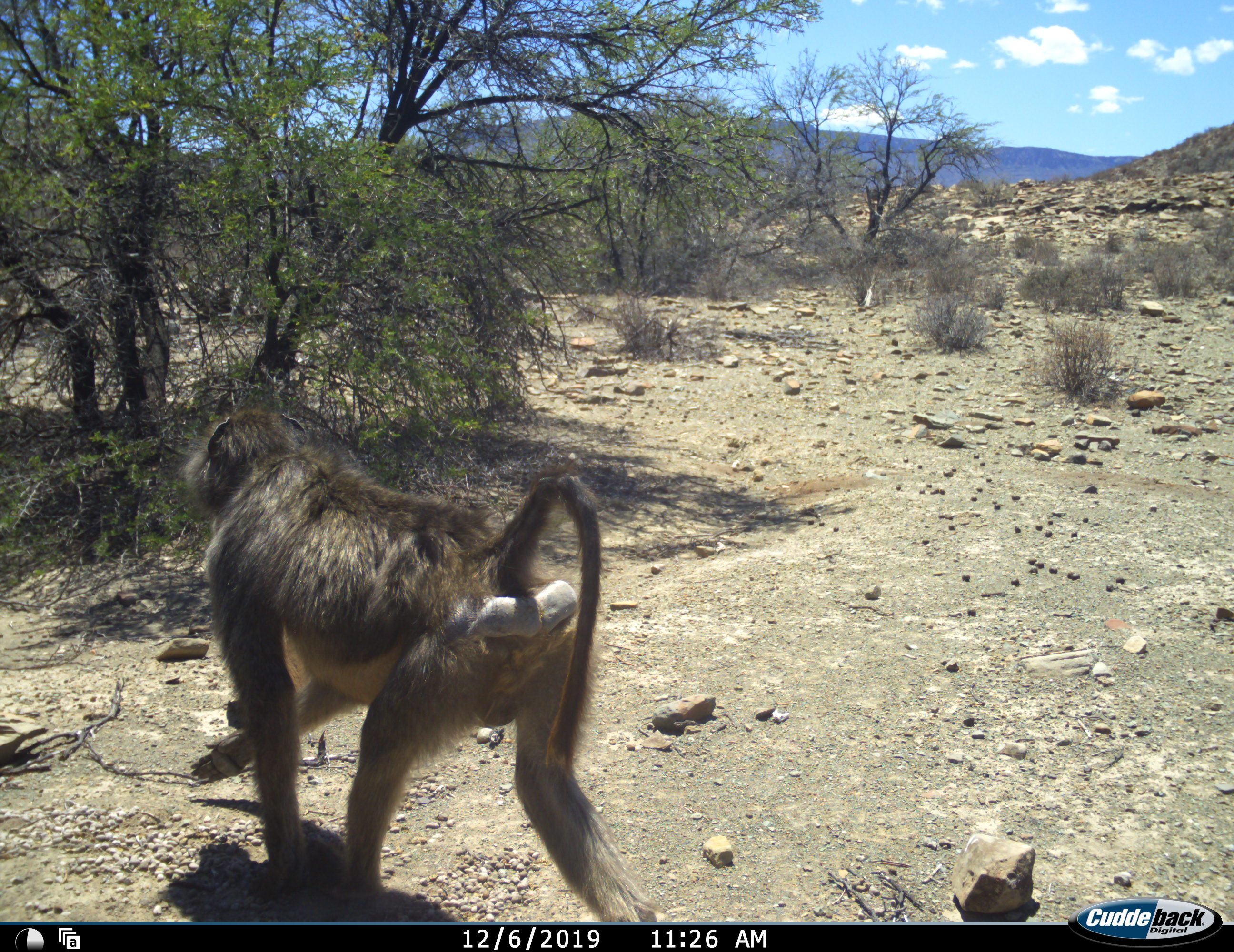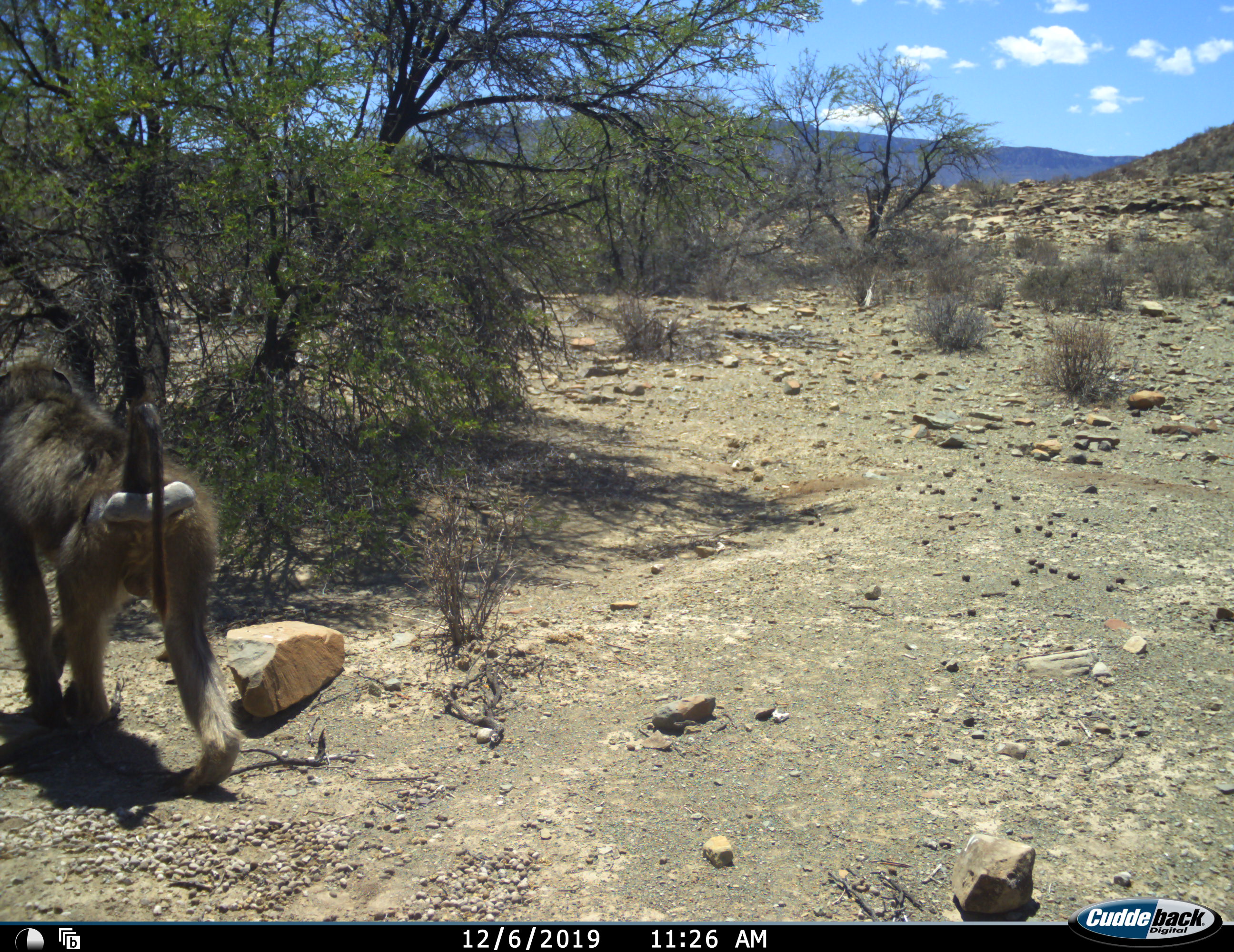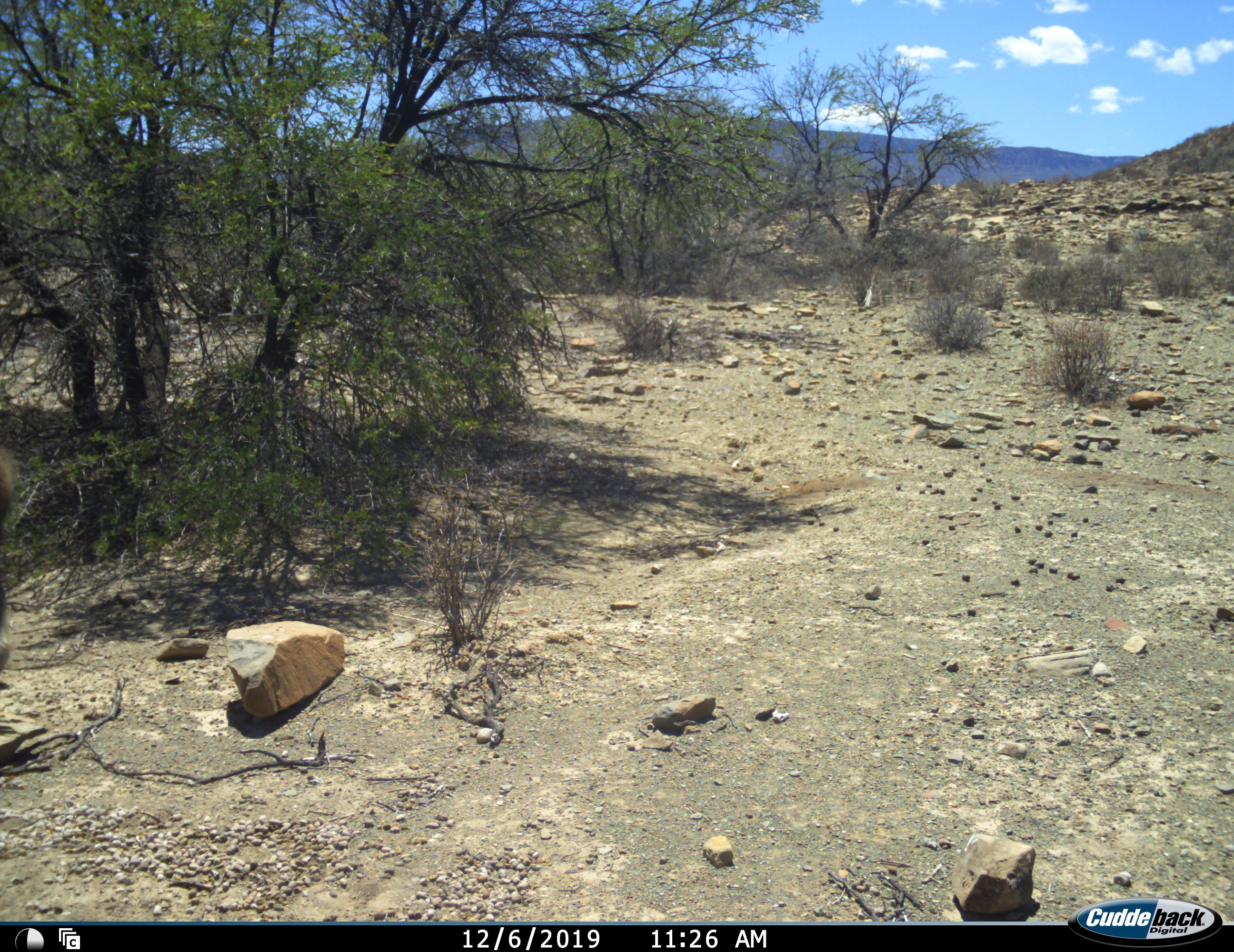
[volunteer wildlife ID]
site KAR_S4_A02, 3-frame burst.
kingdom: Animalia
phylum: Chordata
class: Mammalia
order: Primates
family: Cercopithecidae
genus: Papio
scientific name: Papio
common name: baboon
Baboon (Papio), count 1. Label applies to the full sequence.